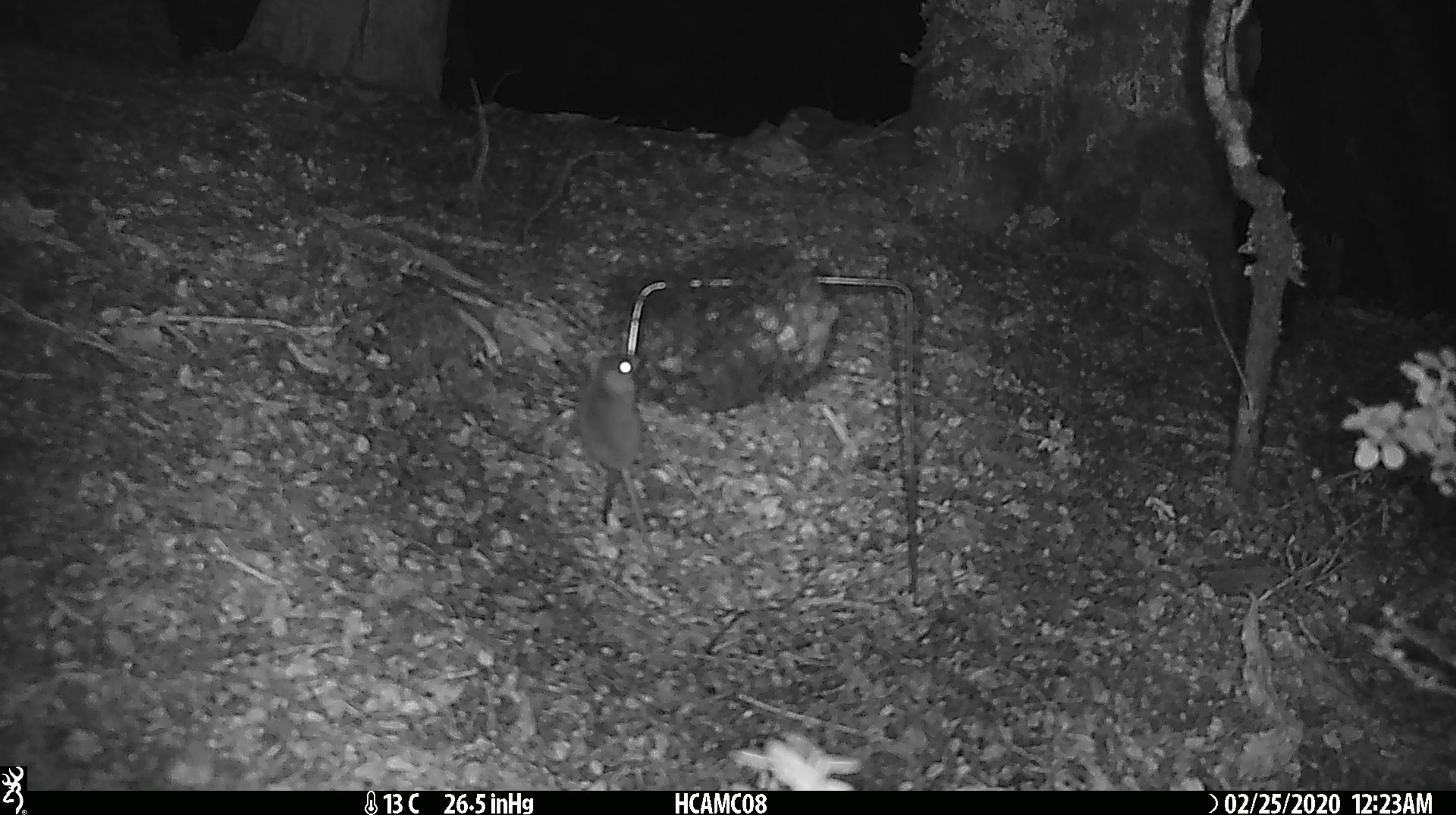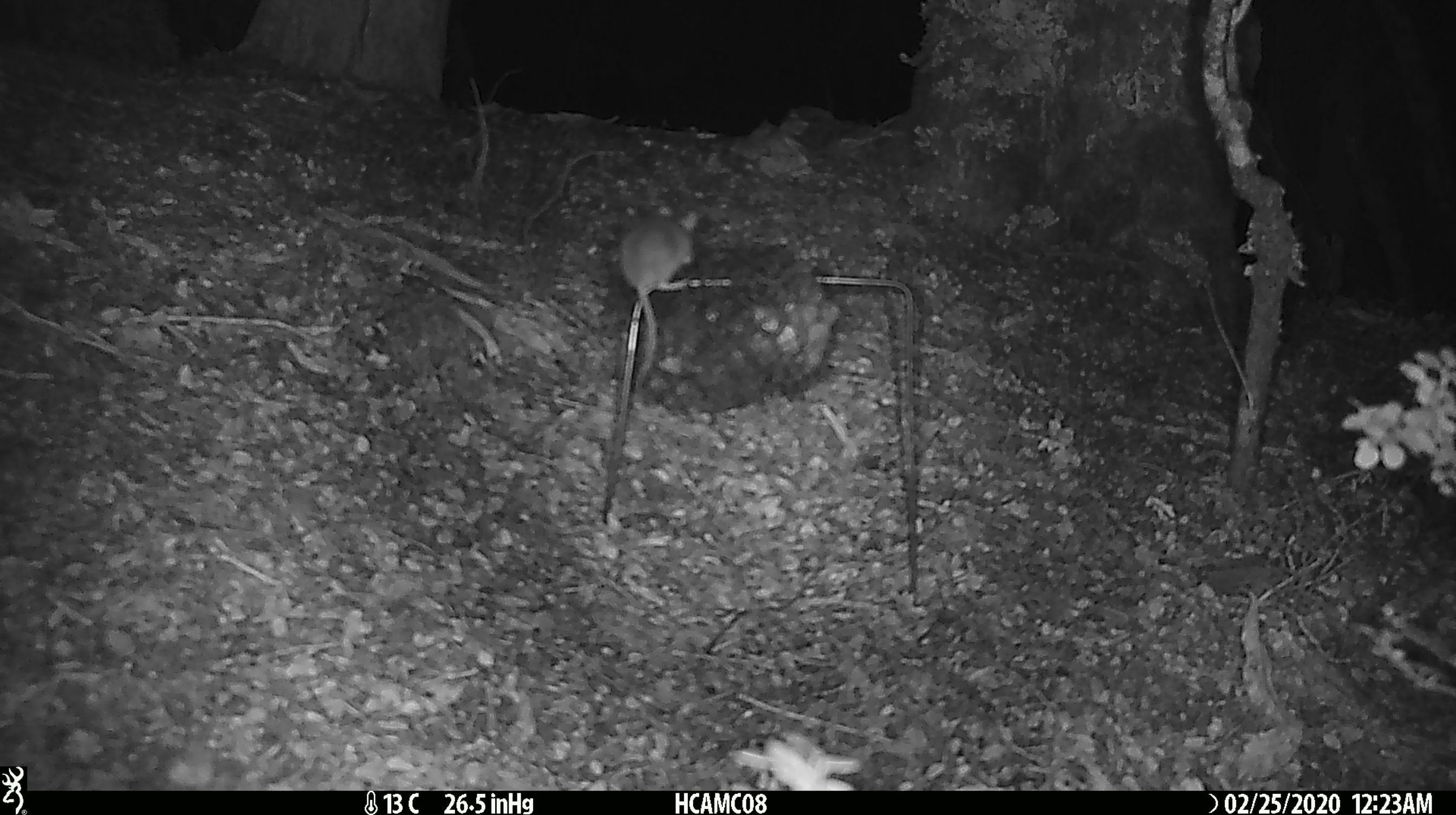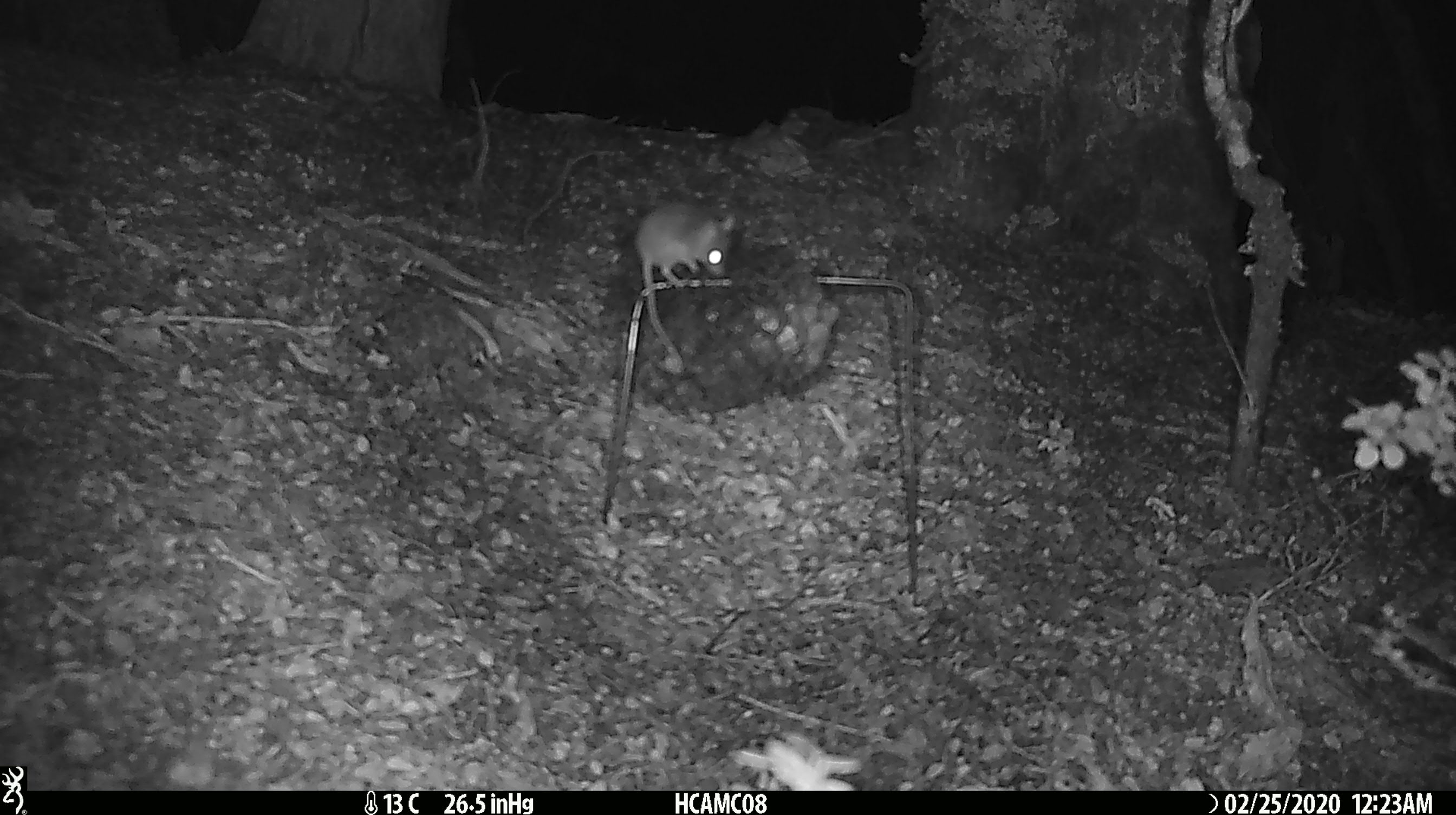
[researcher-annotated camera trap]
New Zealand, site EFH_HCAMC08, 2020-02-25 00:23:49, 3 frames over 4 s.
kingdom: Animalia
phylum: Chordata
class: Mammalia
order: Rodentia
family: Muridae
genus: Mus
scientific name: Mus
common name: mouse